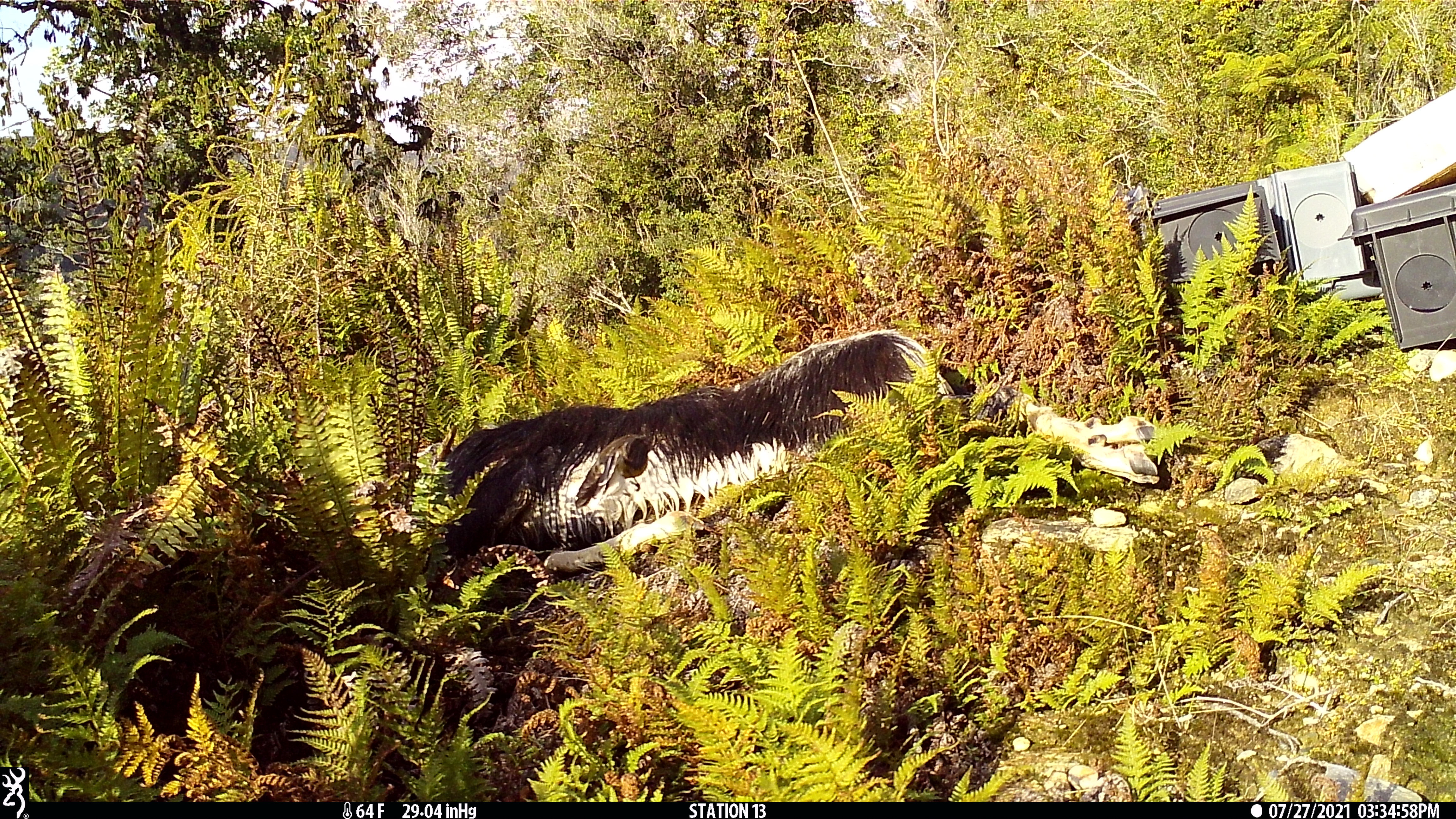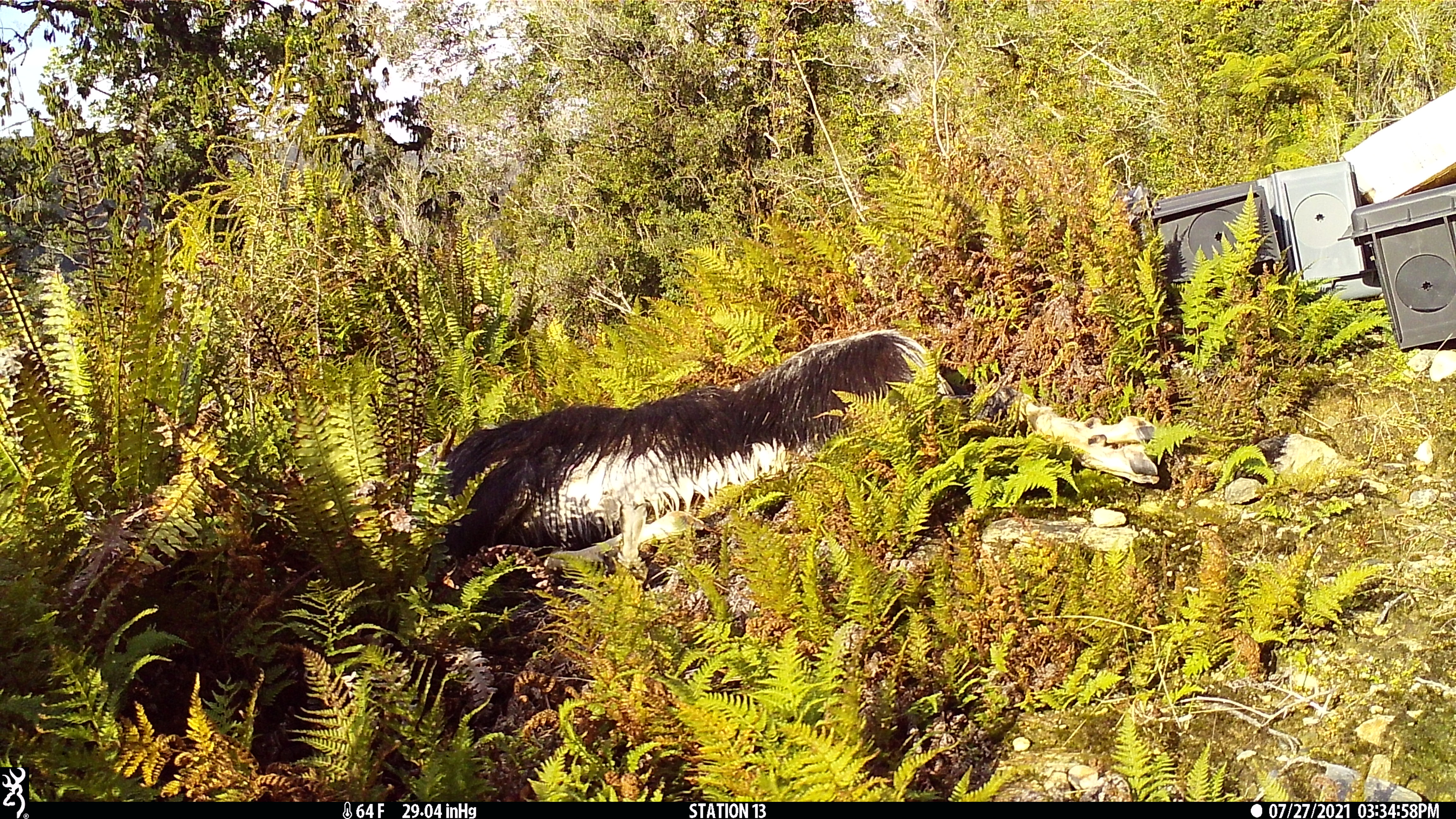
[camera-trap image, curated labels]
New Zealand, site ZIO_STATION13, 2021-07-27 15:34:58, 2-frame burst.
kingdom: Animalia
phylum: Chordata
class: Aves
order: Passeriformes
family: Rhipiduridae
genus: Rhipidura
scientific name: Rhipidura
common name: fantails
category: fantail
Fantail (fantails) (Rhipidura).